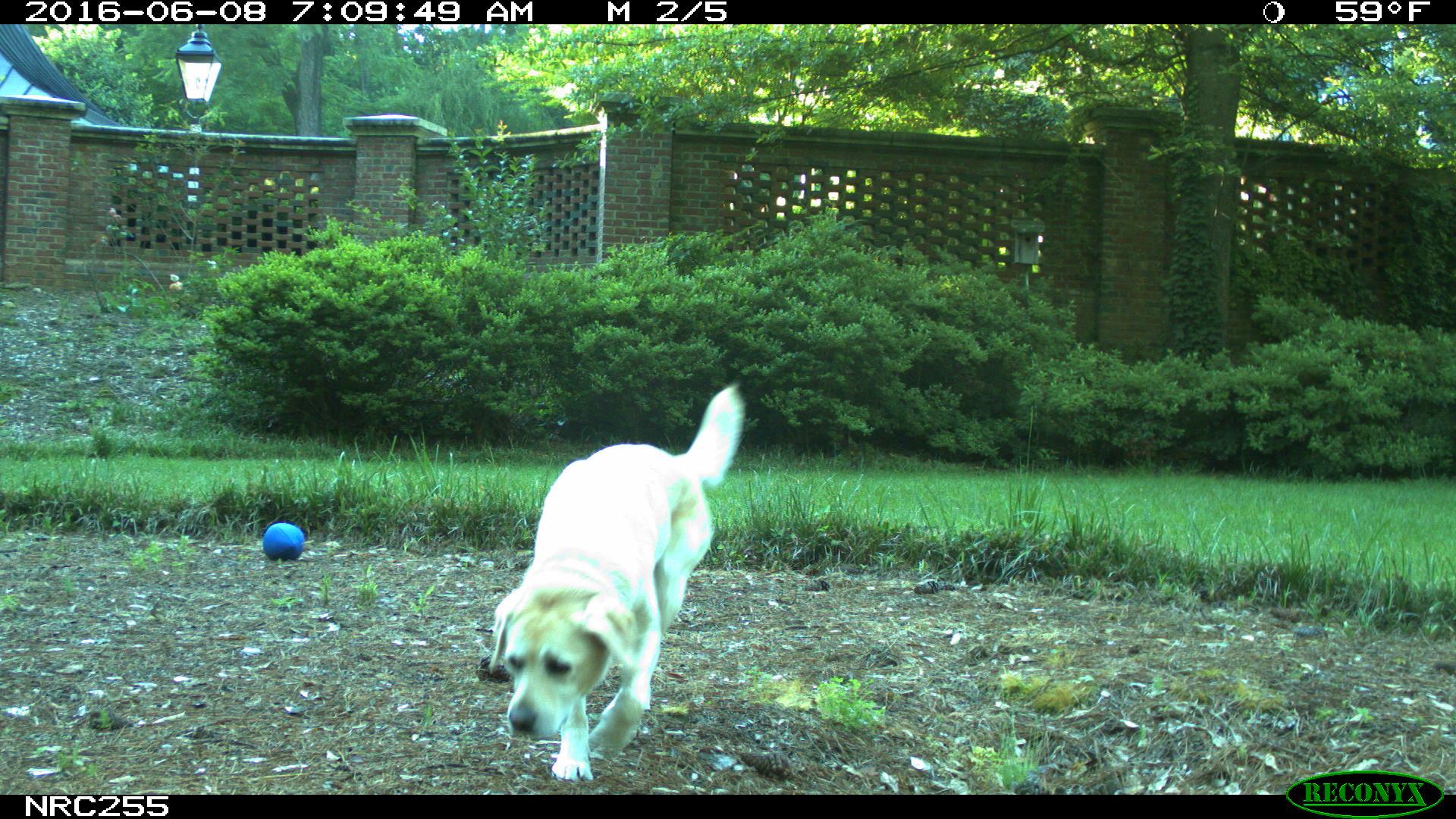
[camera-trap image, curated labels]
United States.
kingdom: Animalia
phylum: Chordata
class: Mammalia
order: Carnivora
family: Canidae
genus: Canis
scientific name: Canis familiaris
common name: domestic dog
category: Dog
Dog (domestic dog) (Canis familiaris).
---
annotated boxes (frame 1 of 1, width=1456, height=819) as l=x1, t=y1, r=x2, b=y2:
Dog: l=480, t=371, r=764, b=793